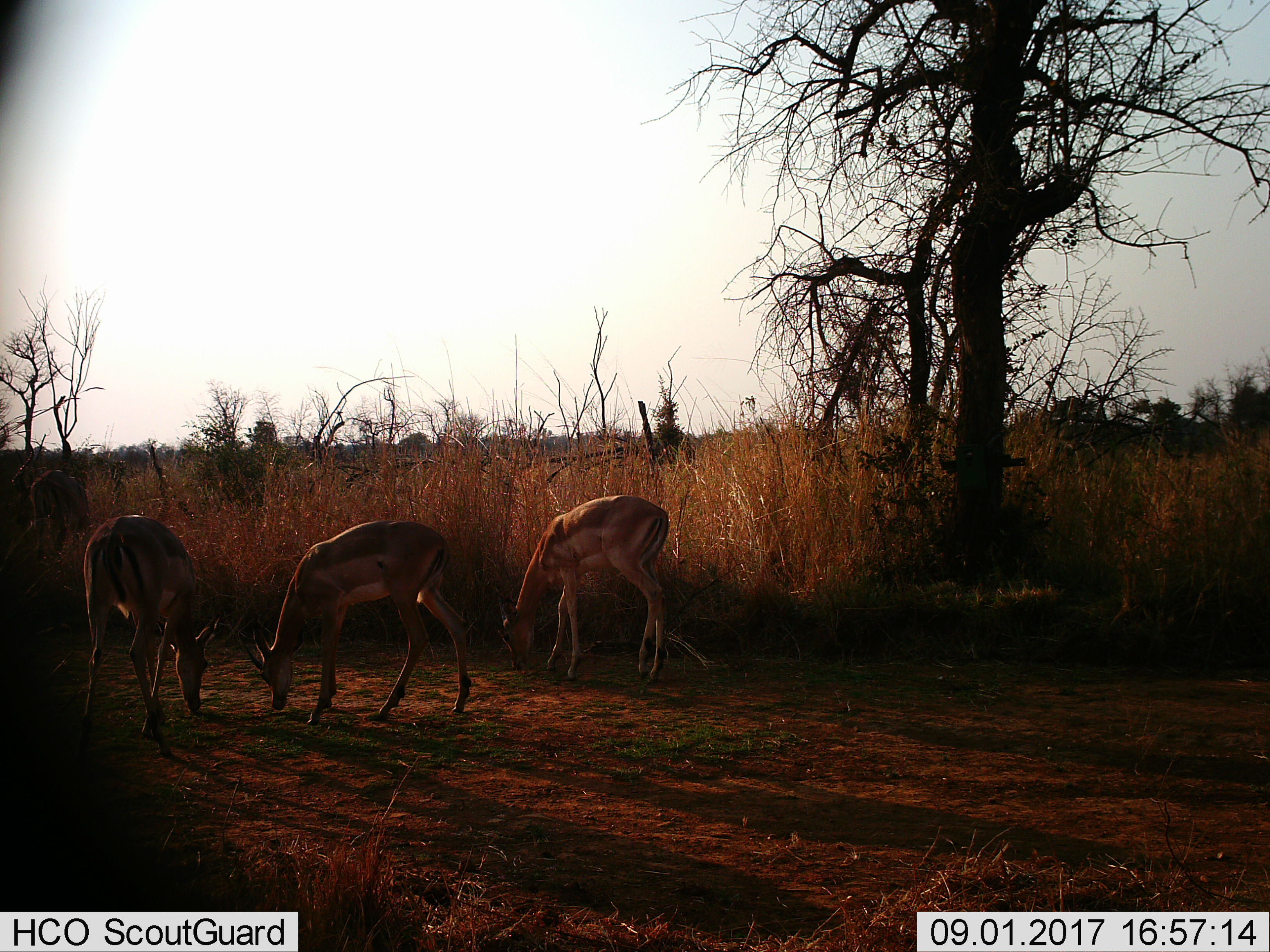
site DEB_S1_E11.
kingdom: Animalia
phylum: Chordata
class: Mammalia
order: Artiodactyla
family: Bovidae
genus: Aepyceros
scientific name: Aepyceros melampus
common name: impala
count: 3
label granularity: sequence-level